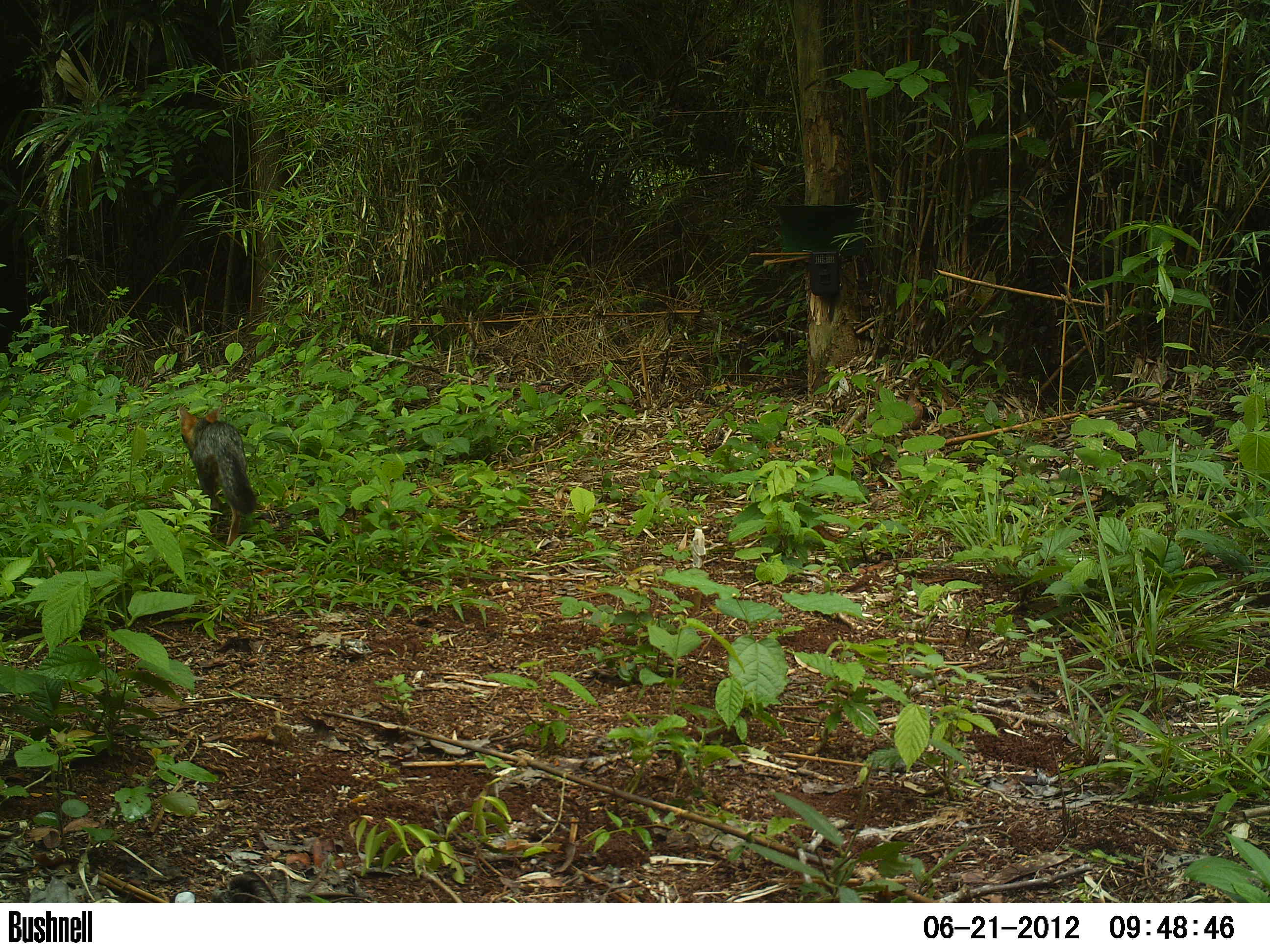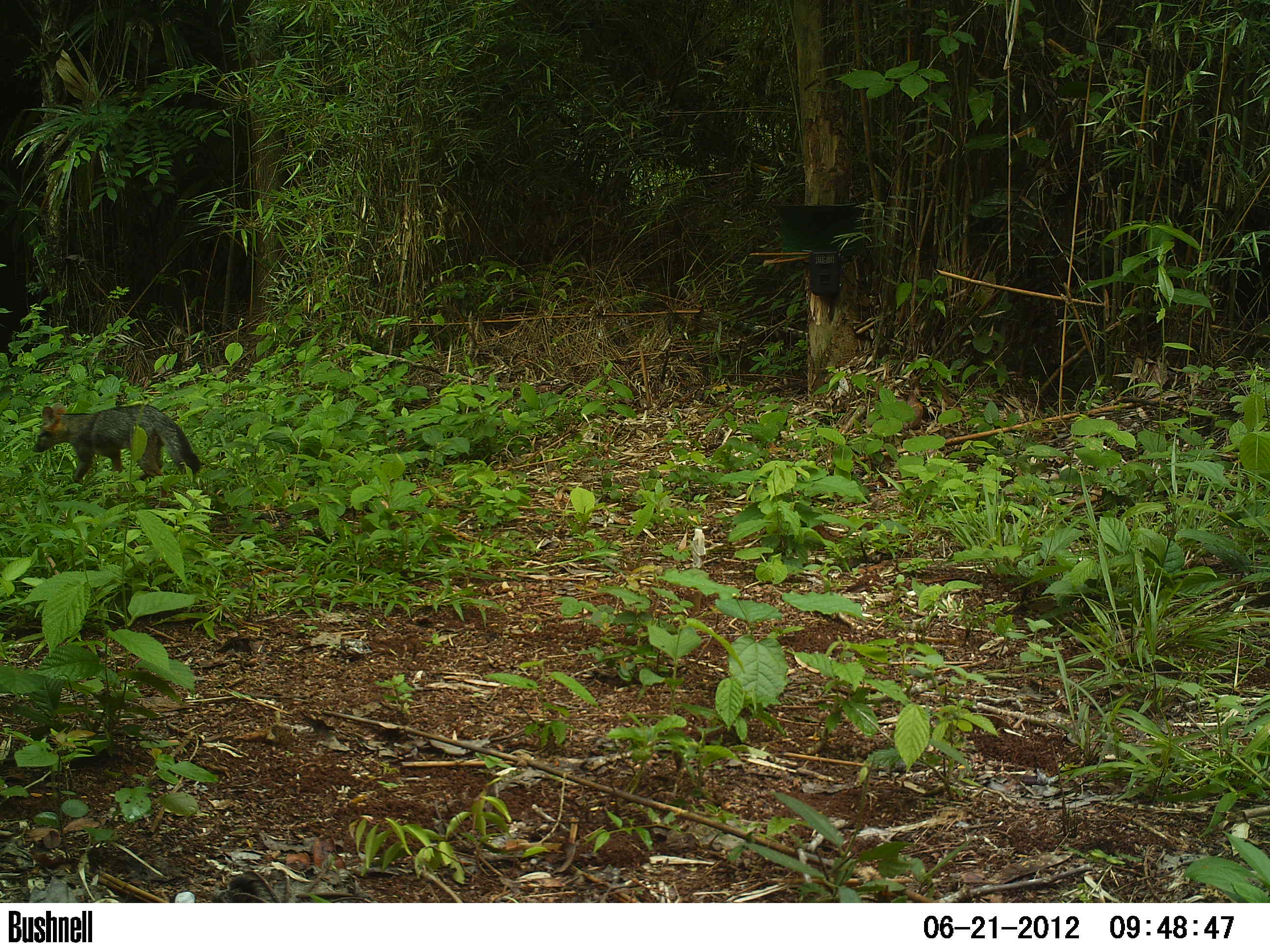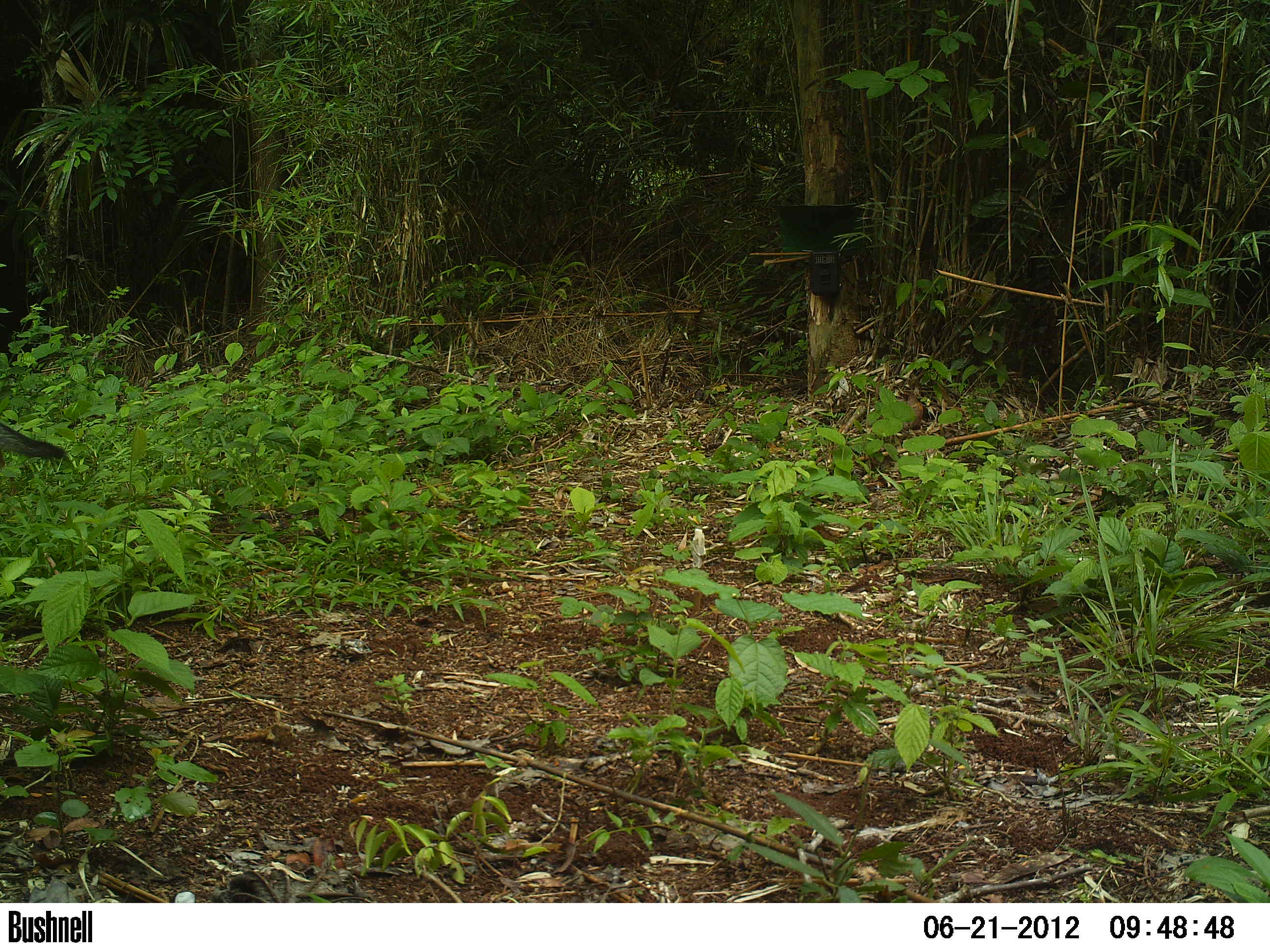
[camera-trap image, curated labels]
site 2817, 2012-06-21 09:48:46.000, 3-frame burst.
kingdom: Animalia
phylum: Chordata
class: Mammalia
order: Carnivora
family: Canidae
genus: Urocyon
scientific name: Urocyon cinereoargenteus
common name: gray fox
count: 1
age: adult